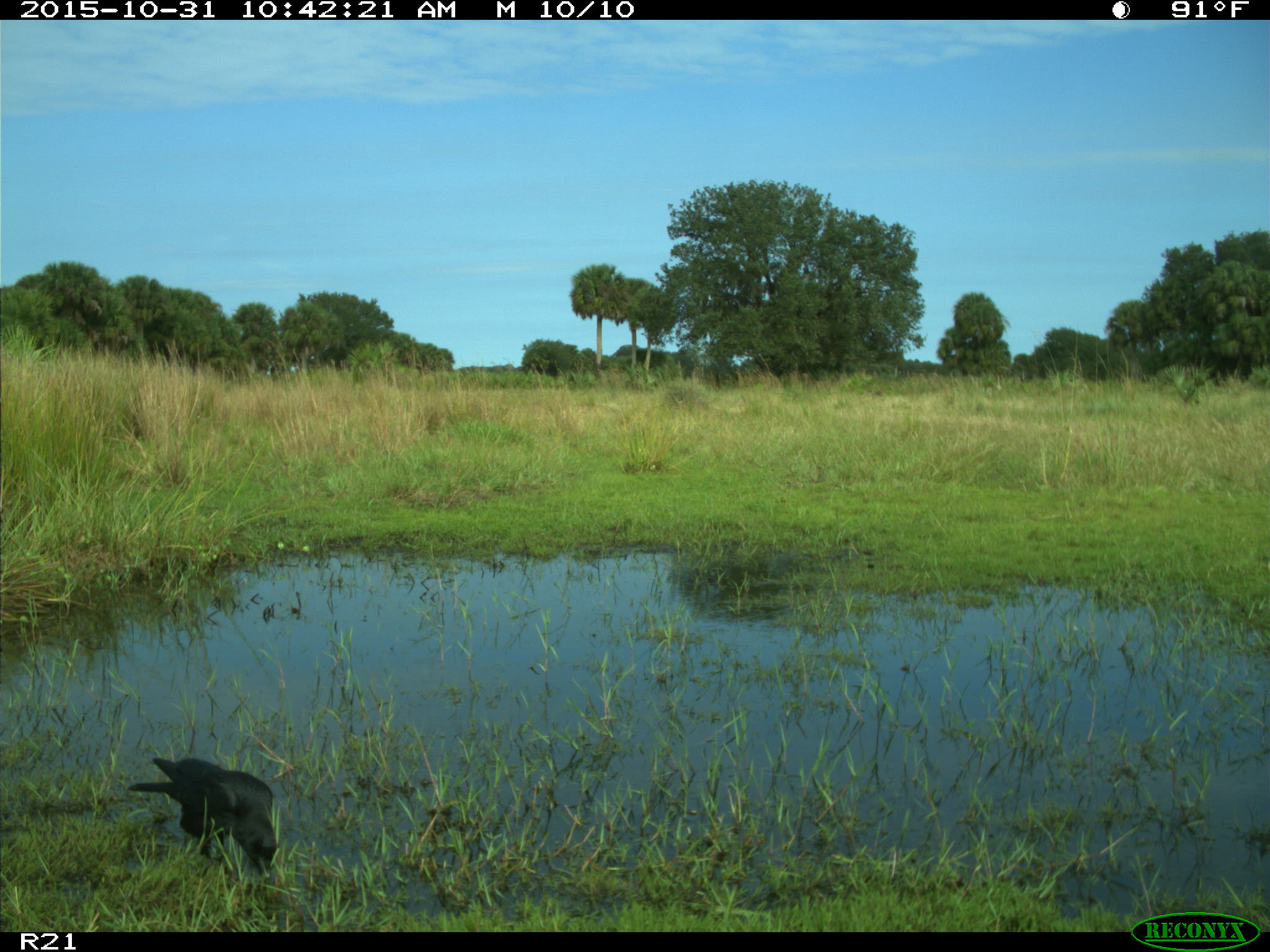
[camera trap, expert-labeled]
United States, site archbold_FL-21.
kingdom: Animalia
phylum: Chordata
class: Aves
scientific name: Aves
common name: birds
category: unidentified bird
Unidentified bird (birds) (Aves).